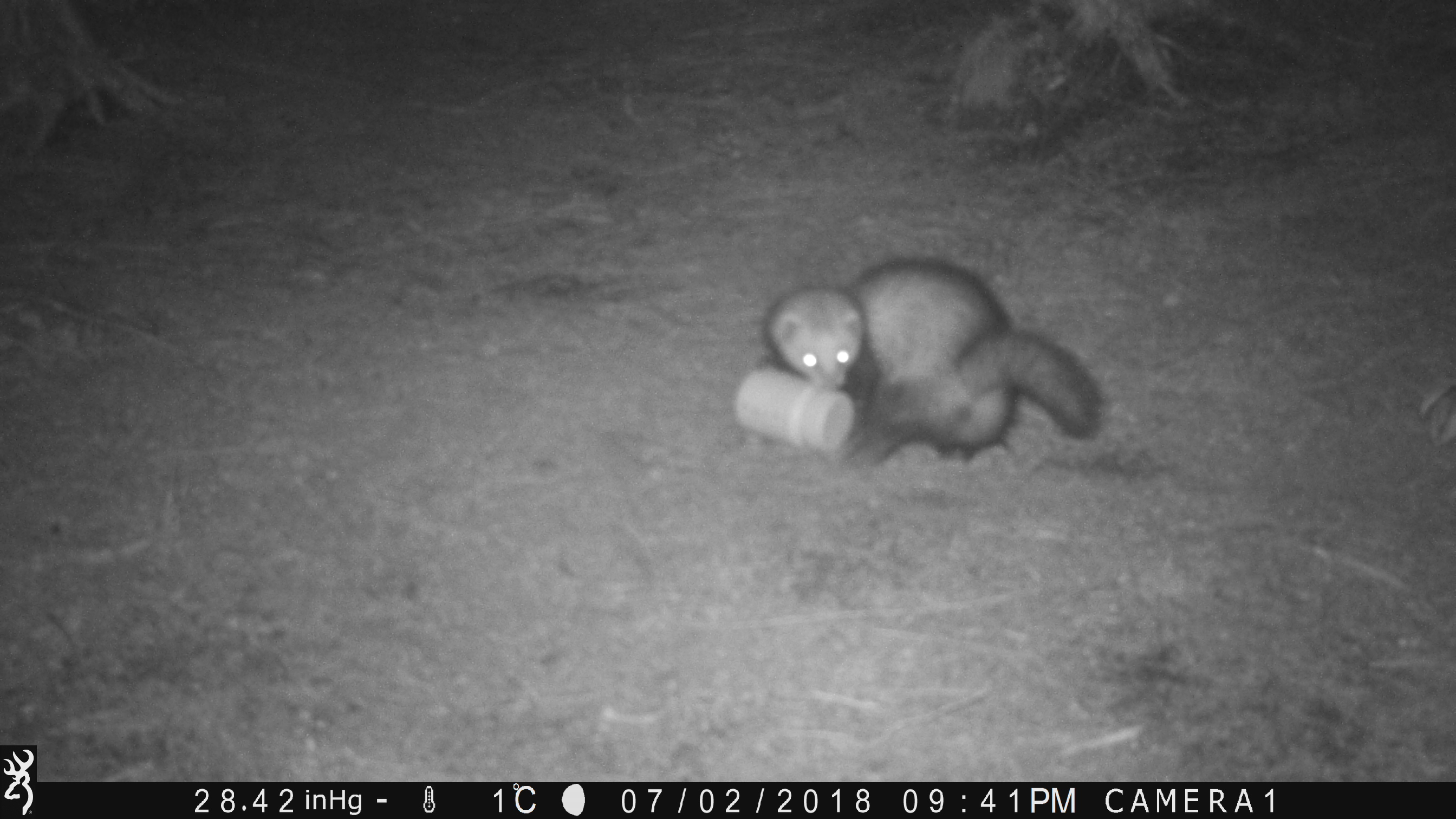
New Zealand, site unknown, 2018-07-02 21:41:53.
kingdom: Animalia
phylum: Chordata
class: Mammalia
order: Carnivora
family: Mustelidae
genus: Mustela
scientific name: Mustela furo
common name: ferret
Ferret (Mustela furo).